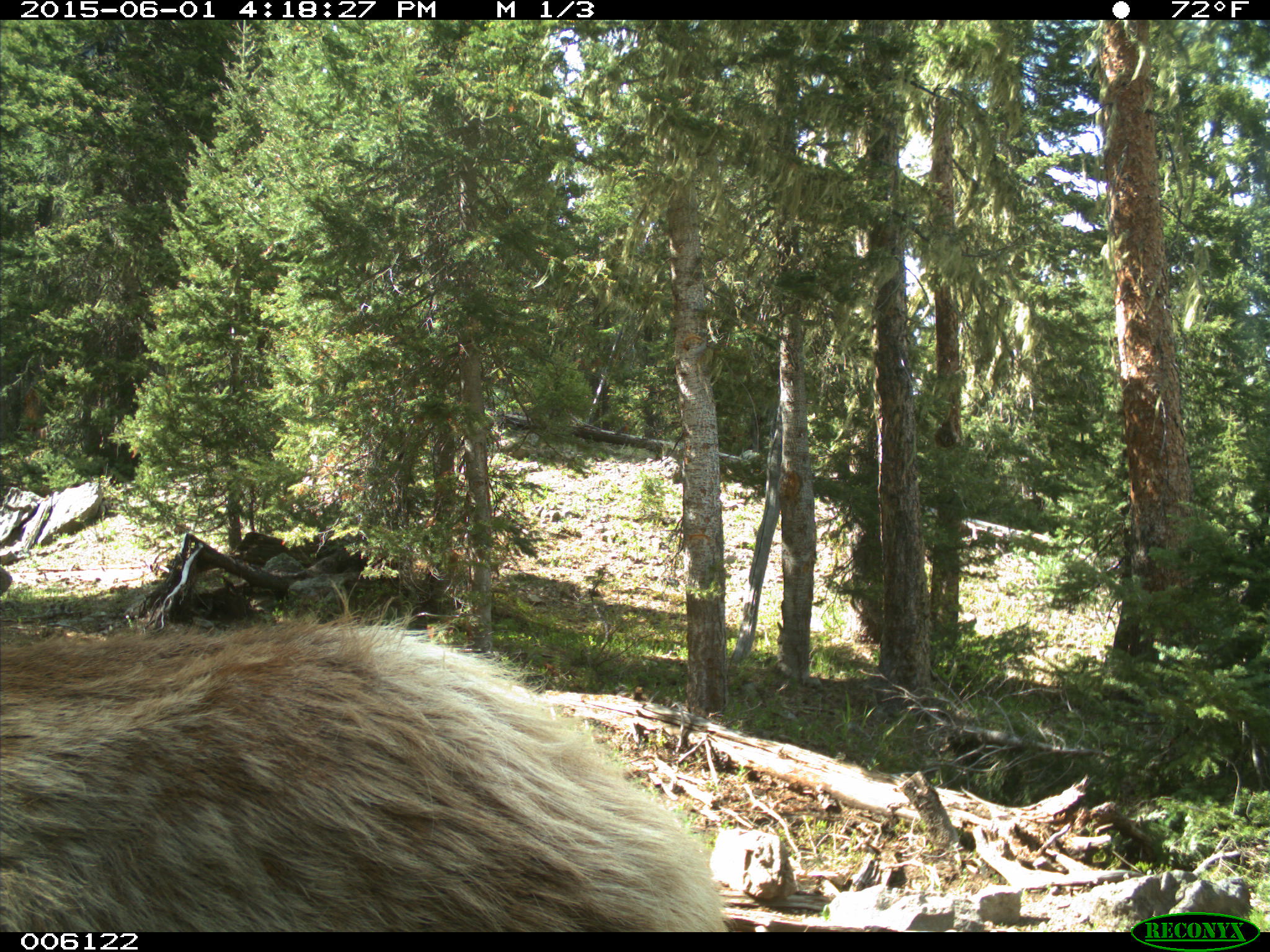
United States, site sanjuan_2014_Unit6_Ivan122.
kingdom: Animalia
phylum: Chordata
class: Mammalia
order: Artiodactyla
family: Cervidae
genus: Cervus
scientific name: Cervus elaphus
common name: red deer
Cervus elaphus (red deer).